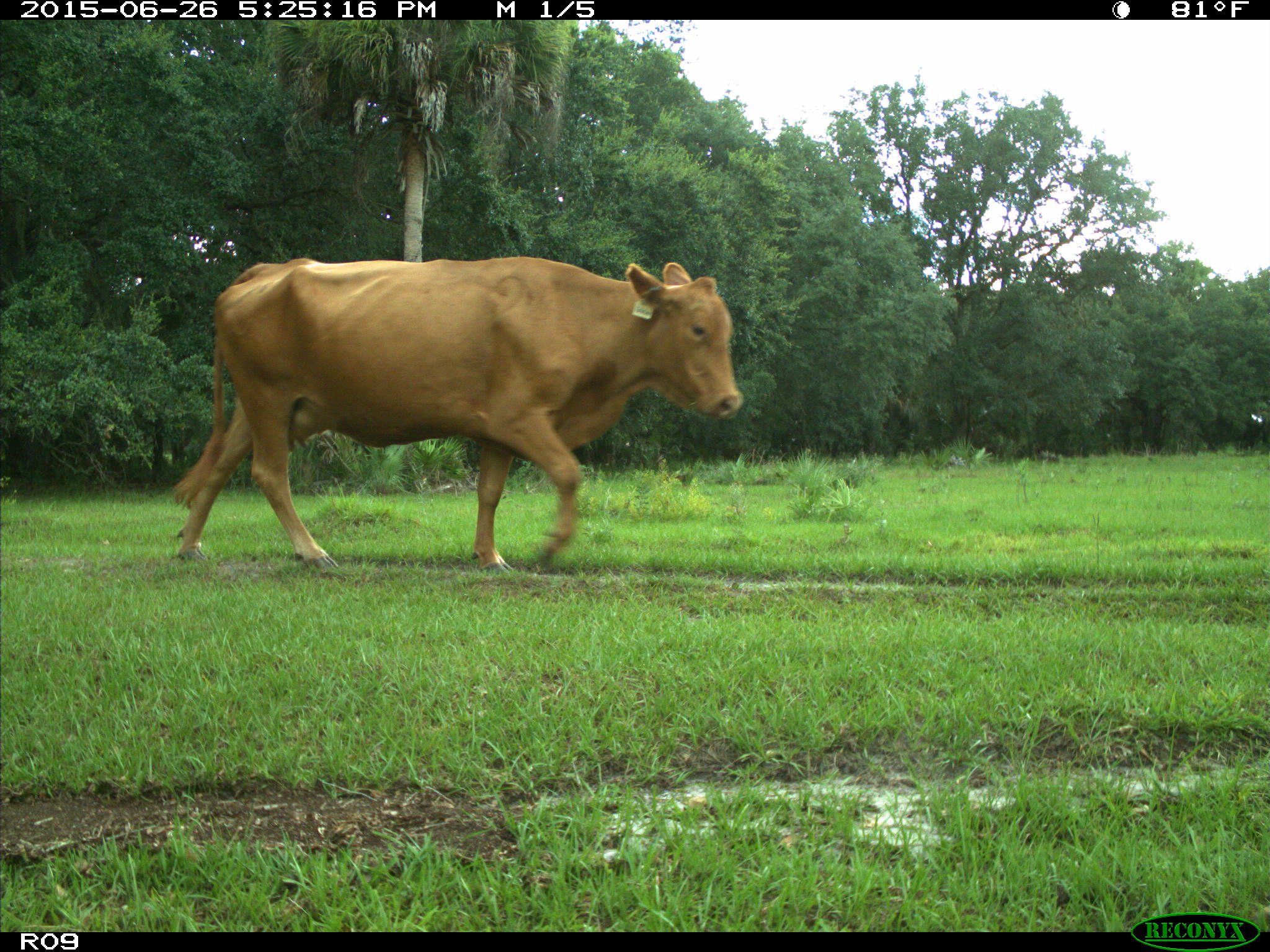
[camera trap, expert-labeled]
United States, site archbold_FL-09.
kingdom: Animalia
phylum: Chordata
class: Mammalia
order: Artiodactyla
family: Bovidae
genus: Bos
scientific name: Bos taurus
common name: domestic cow